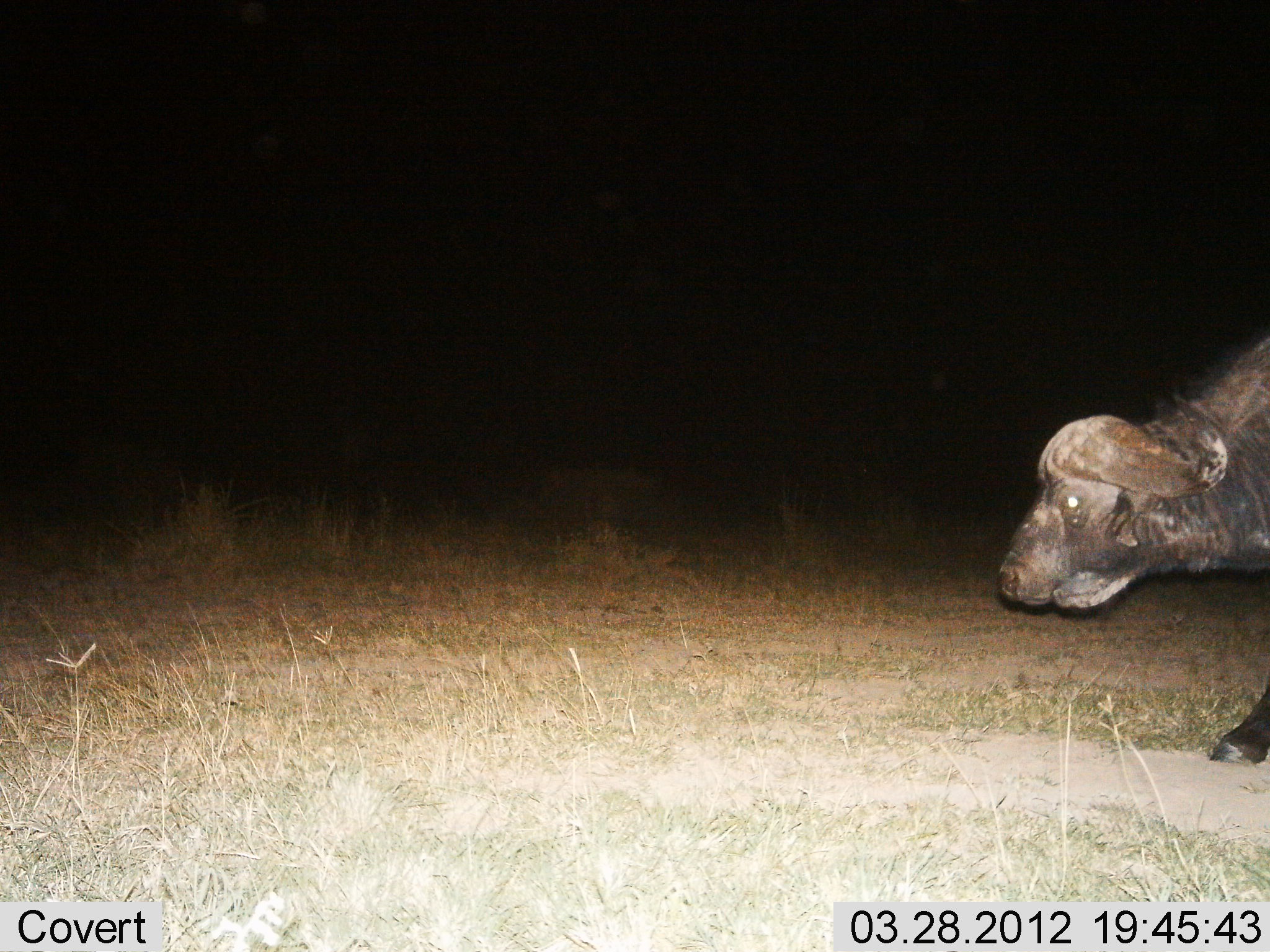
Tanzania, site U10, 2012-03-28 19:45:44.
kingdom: Animalia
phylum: Chordata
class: Mammalia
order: Artiodactyla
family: Bovidae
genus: Syncerus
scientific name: Syncerus caffer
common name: cape buffalo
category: buffalo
Buffalo (cape buffalo) (Syncerus caffer), count 1. Behavior (volunteer vote fractions): standing 12%, resting 0%, moving 88%, interacting 0%. Young present (vote fraction): 4%. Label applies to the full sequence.